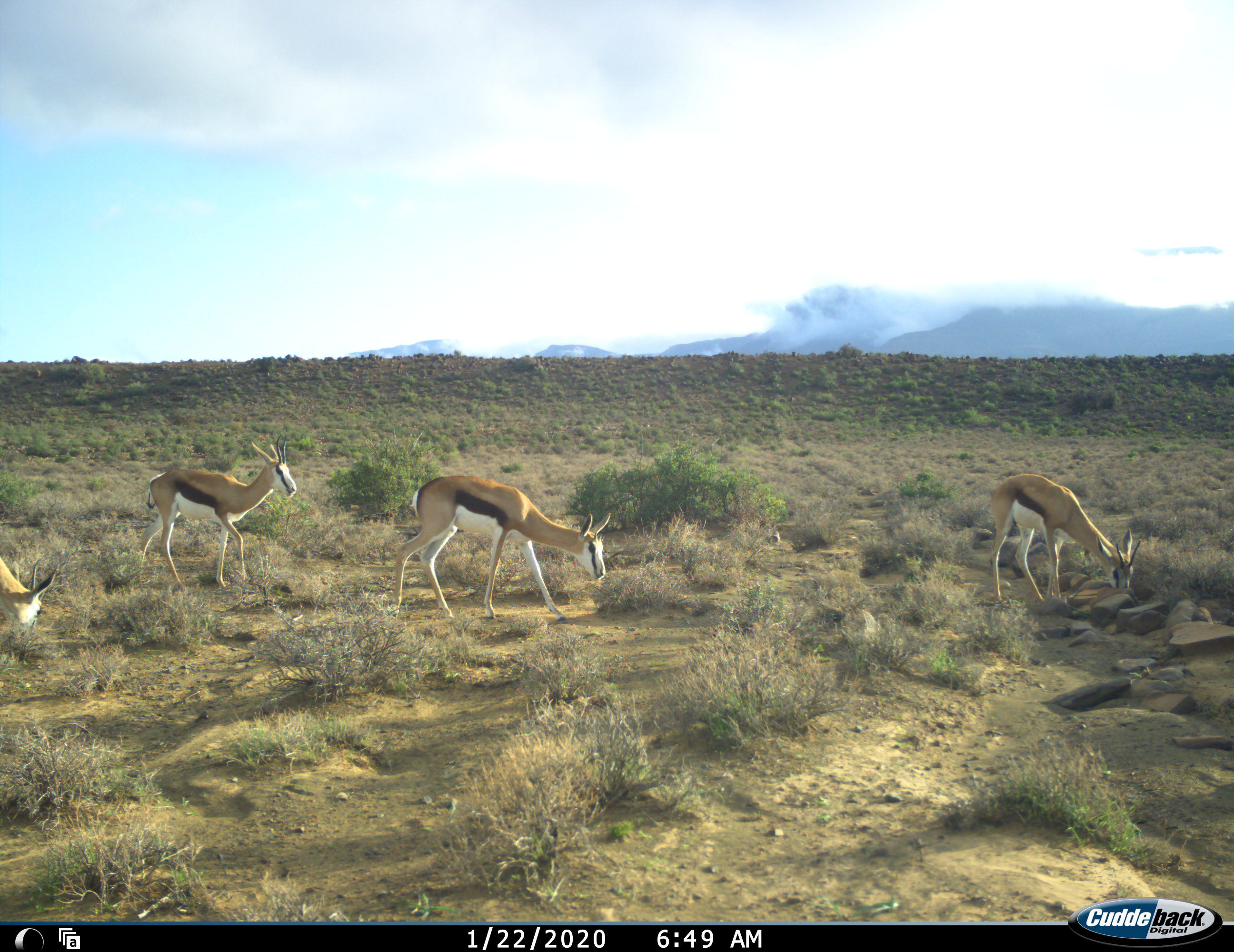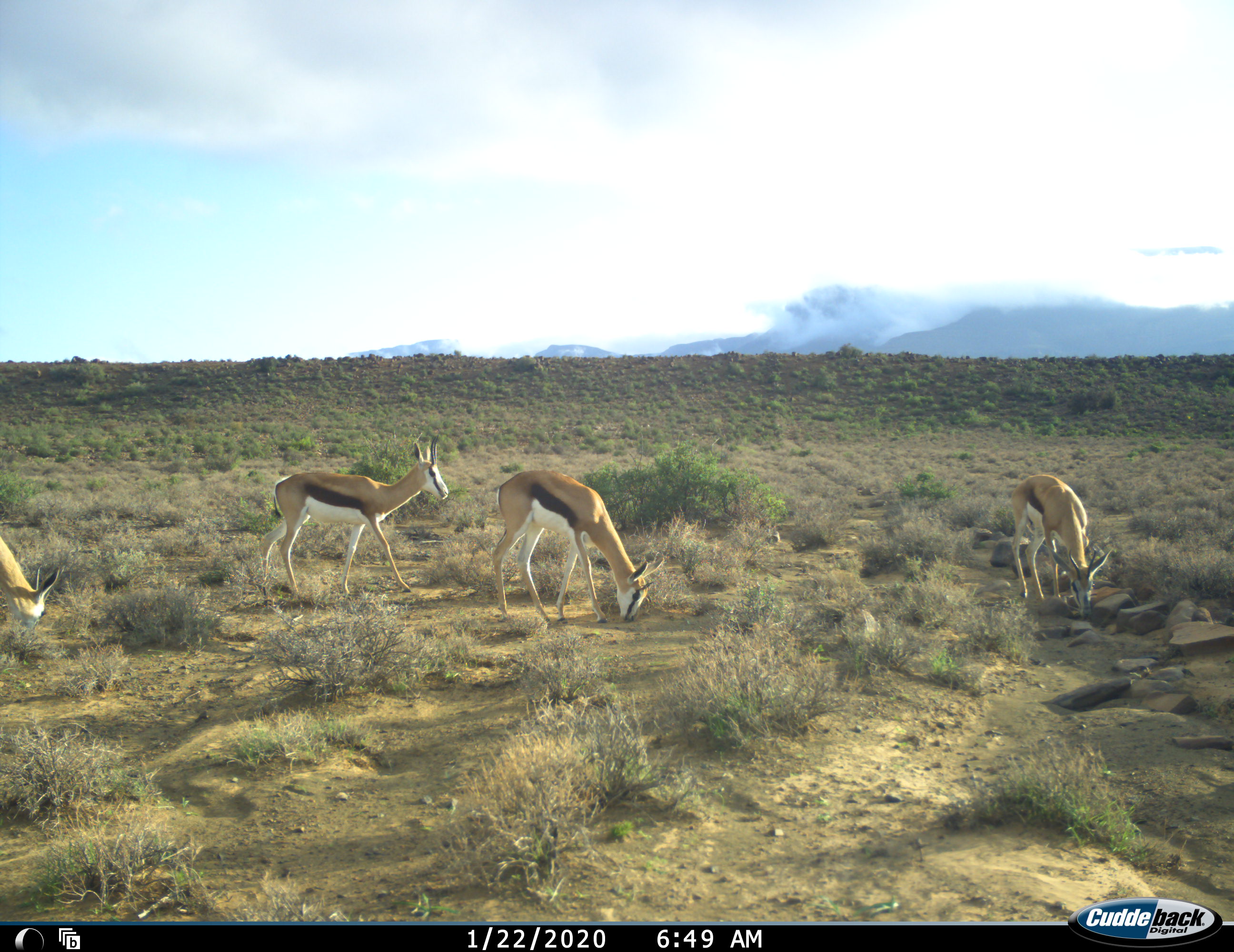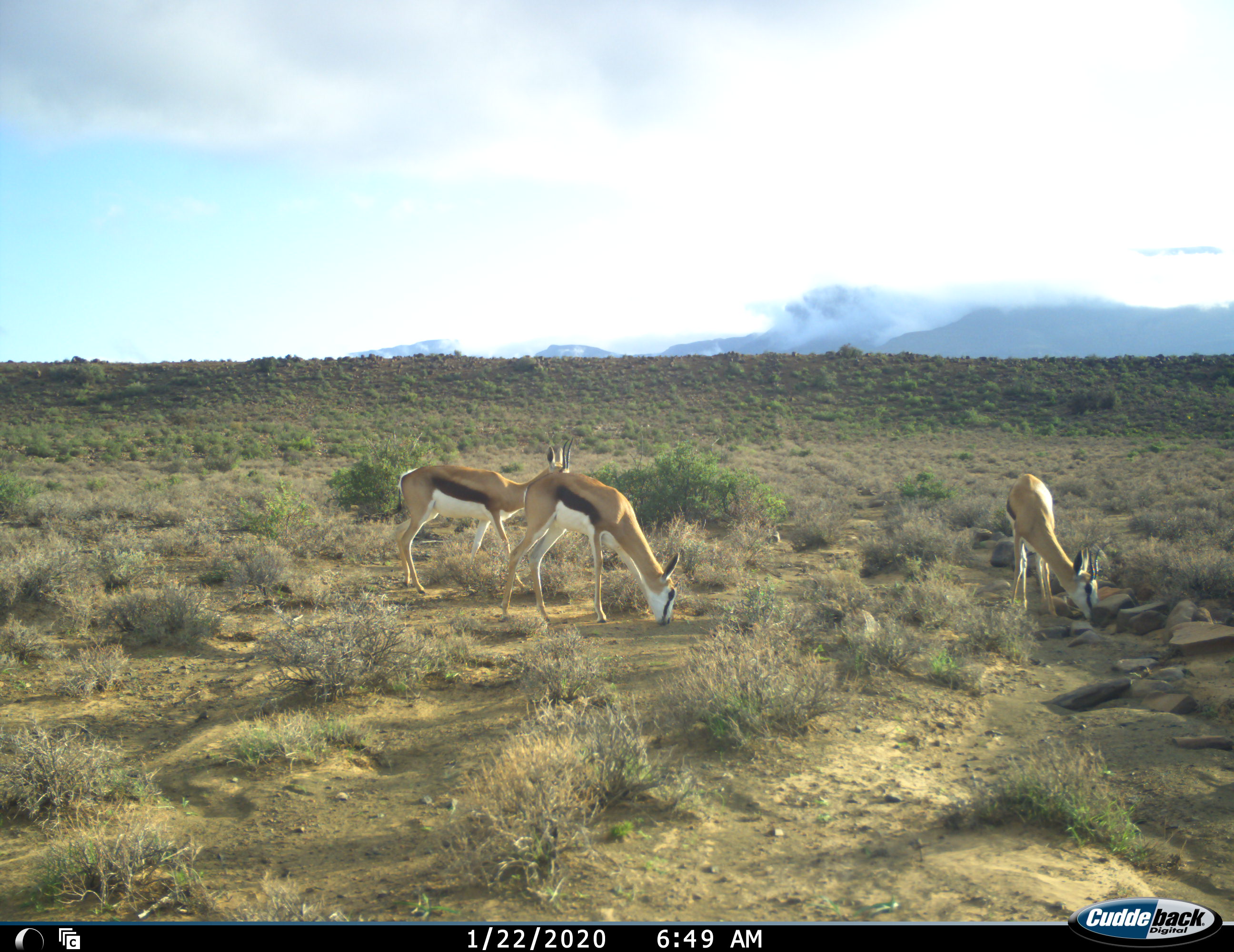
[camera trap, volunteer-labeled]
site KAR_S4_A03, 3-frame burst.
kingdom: Animalia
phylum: Chordata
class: Mammalia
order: Artiodactyla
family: Bovidae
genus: Antidorcas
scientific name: Antidorcas marsupialis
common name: springbok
Springbok (Antidorcas marsupialis), count 4. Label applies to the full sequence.